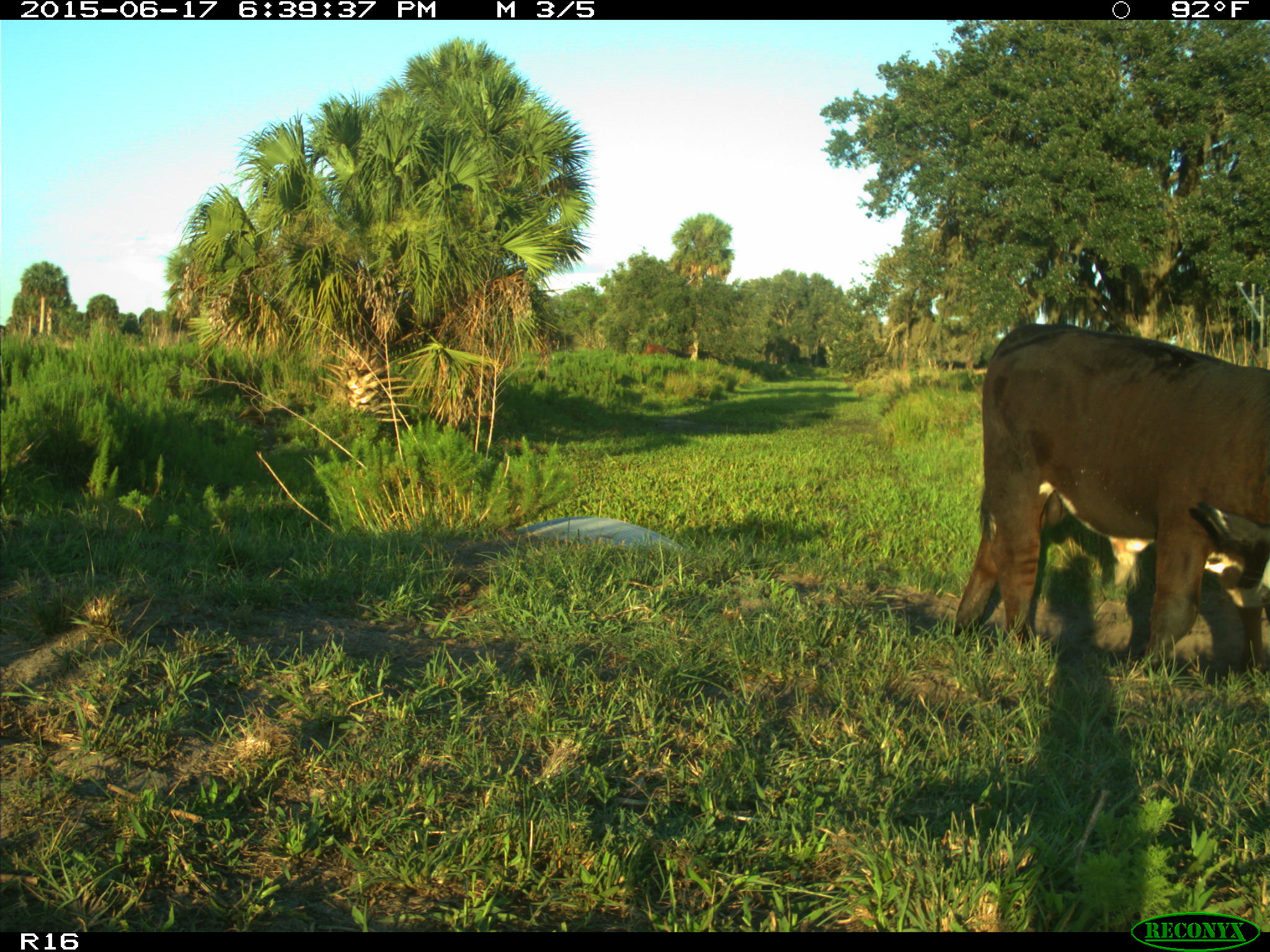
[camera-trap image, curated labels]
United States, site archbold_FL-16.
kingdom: Animalia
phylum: Chordata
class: Mammalia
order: Artiodactyla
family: Bovidae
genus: Bos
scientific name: Bos taurus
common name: domestic cow